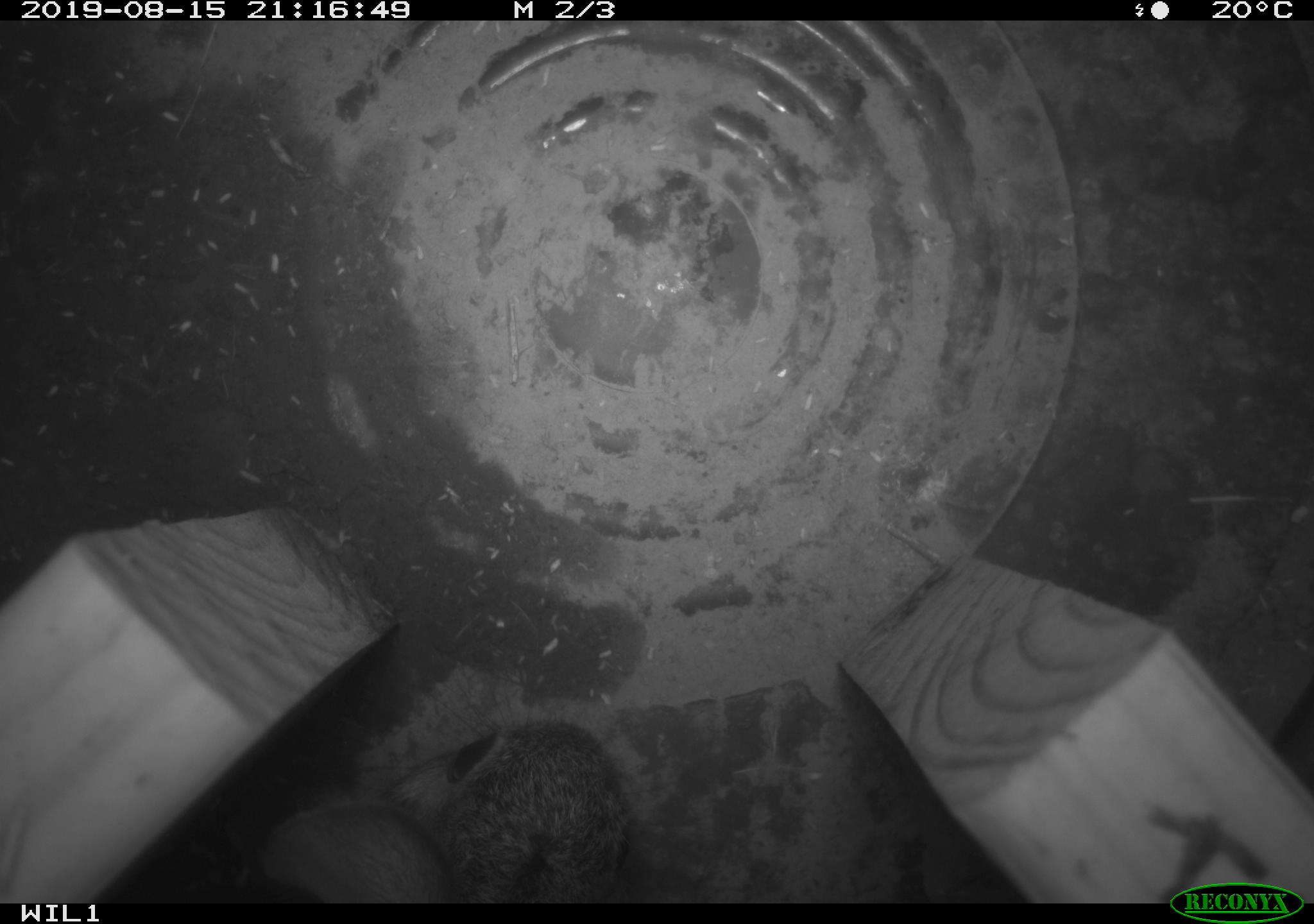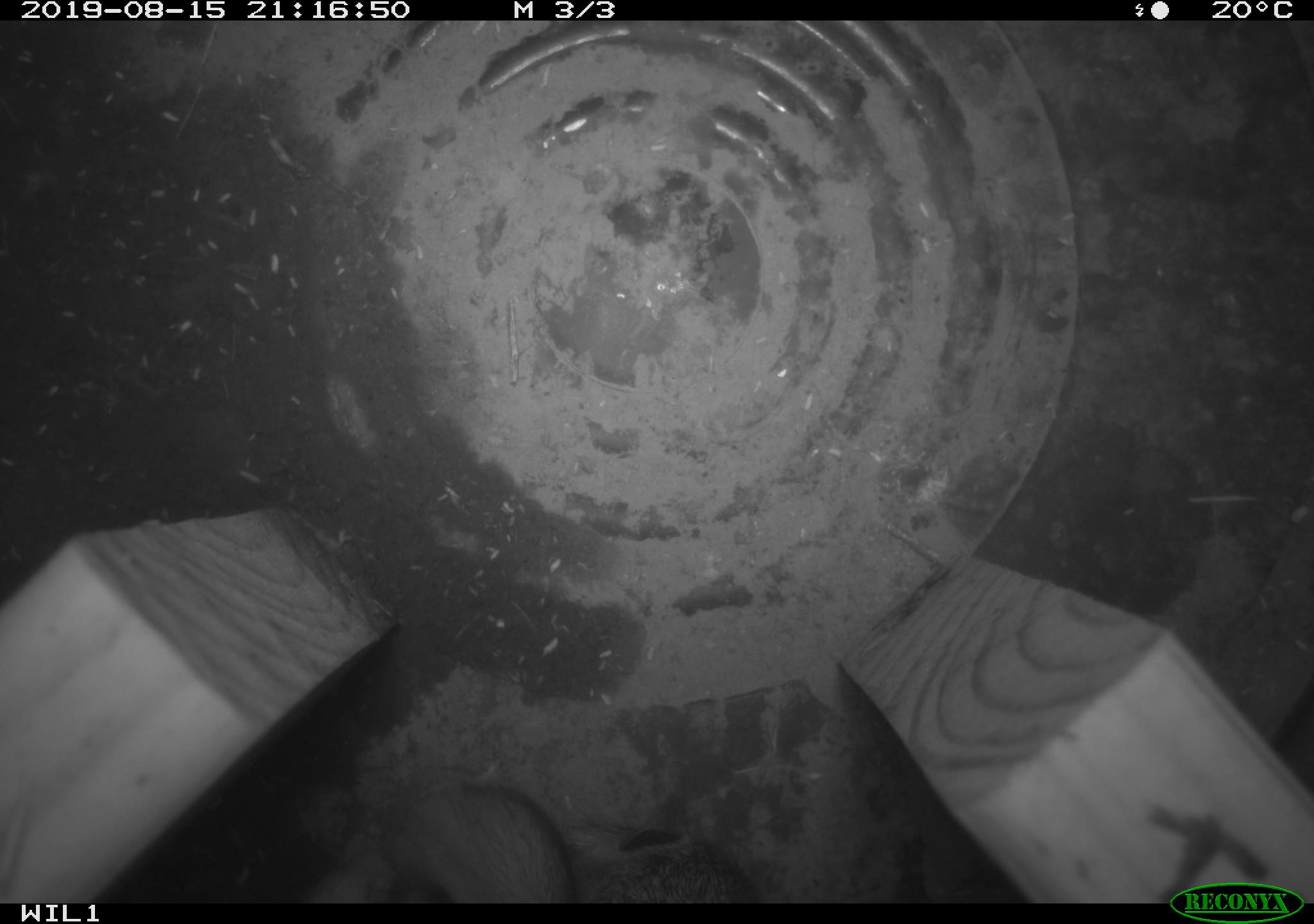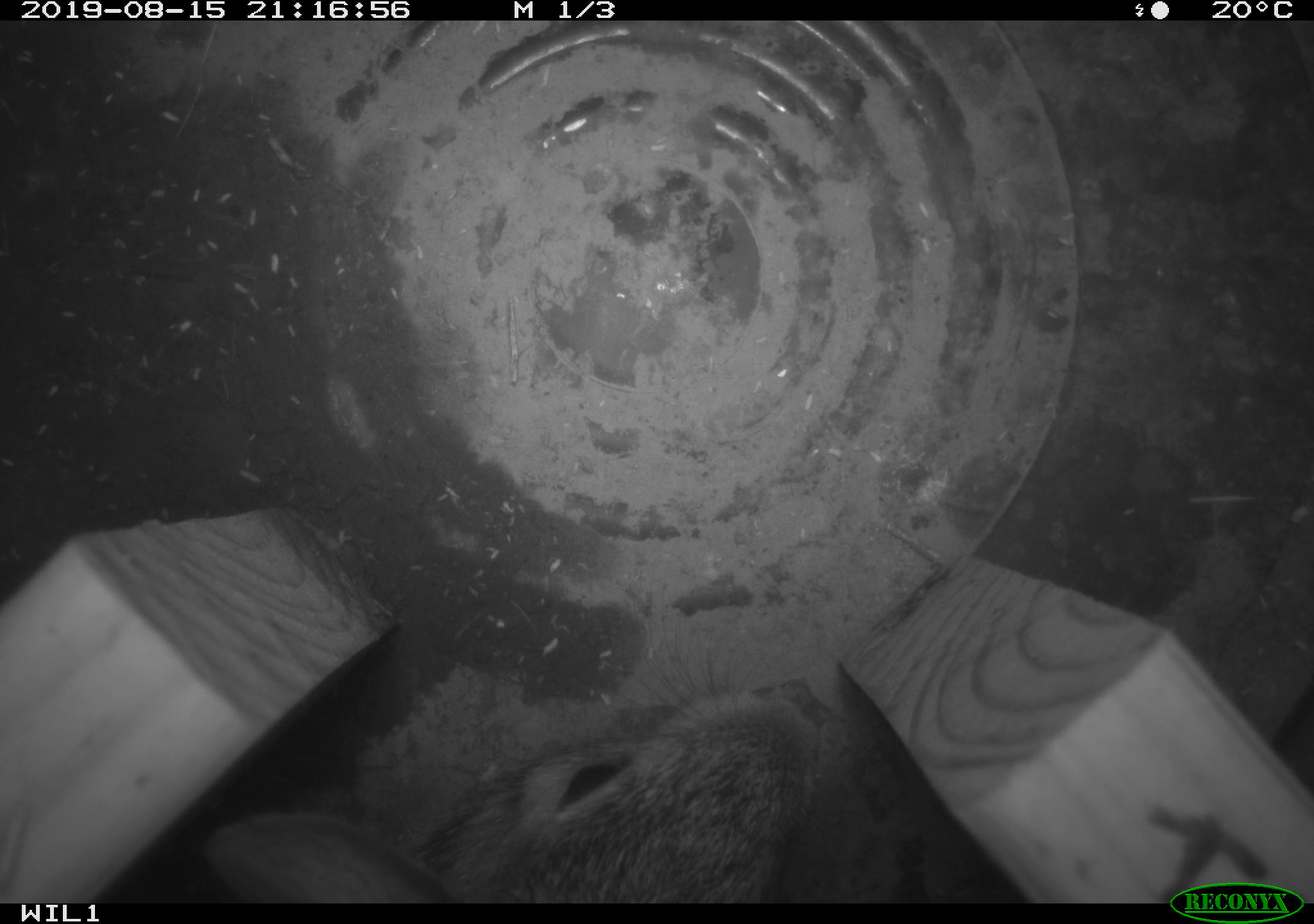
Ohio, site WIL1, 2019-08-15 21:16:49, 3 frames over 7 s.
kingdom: Animalia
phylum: Chordata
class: Mammalia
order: Lagomorpha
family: Leporidae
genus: Sylvilagus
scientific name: Sylvilagus floridanus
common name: eastern cottontail